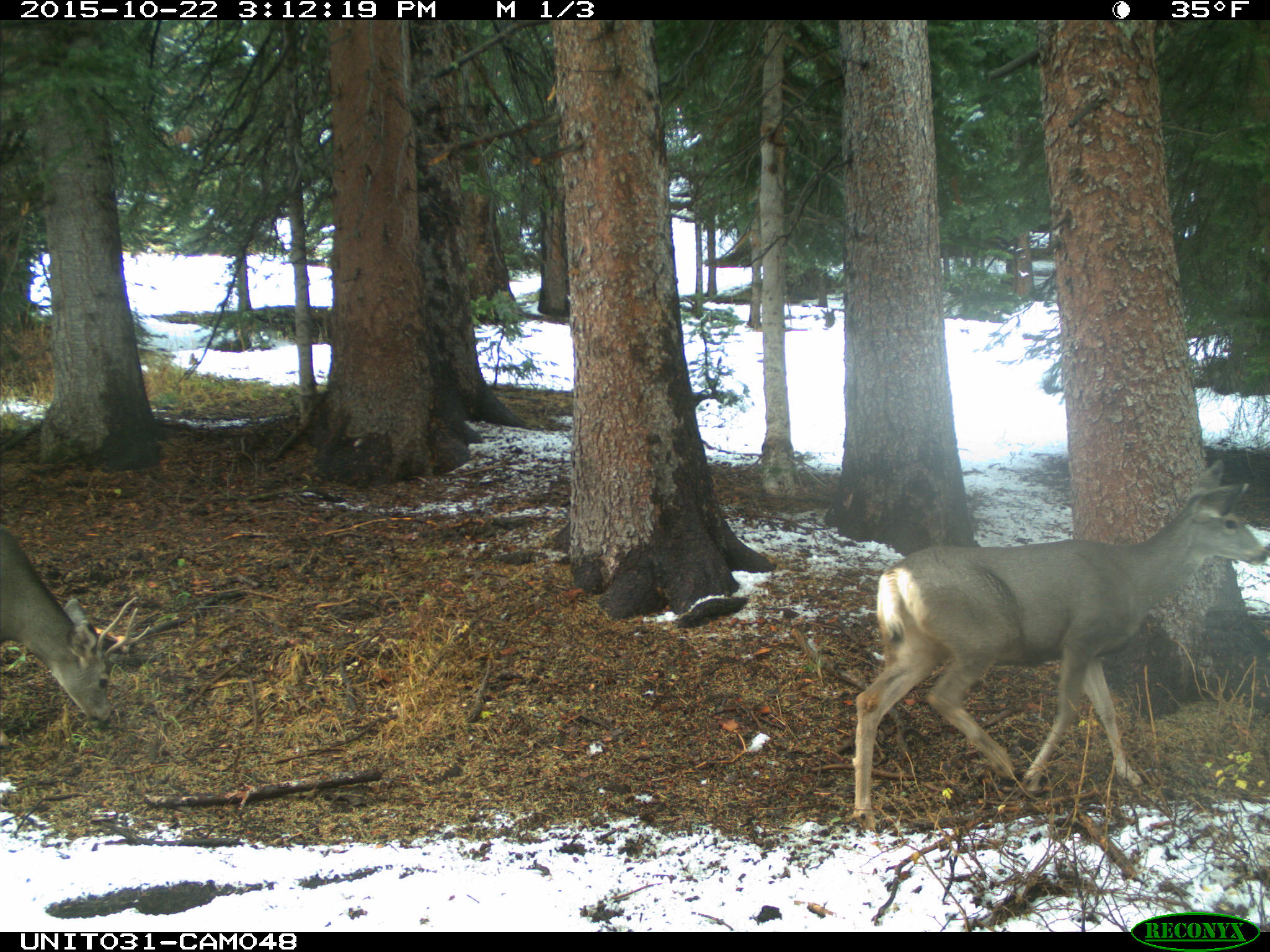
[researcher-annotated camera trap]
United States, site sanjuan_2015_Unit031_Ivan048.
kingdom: Animalia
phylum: Chordata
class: Mammalia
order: Artiodactyla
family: Cervidae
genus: Odocoileus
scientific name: Odocoileus hemionus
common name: mule deer